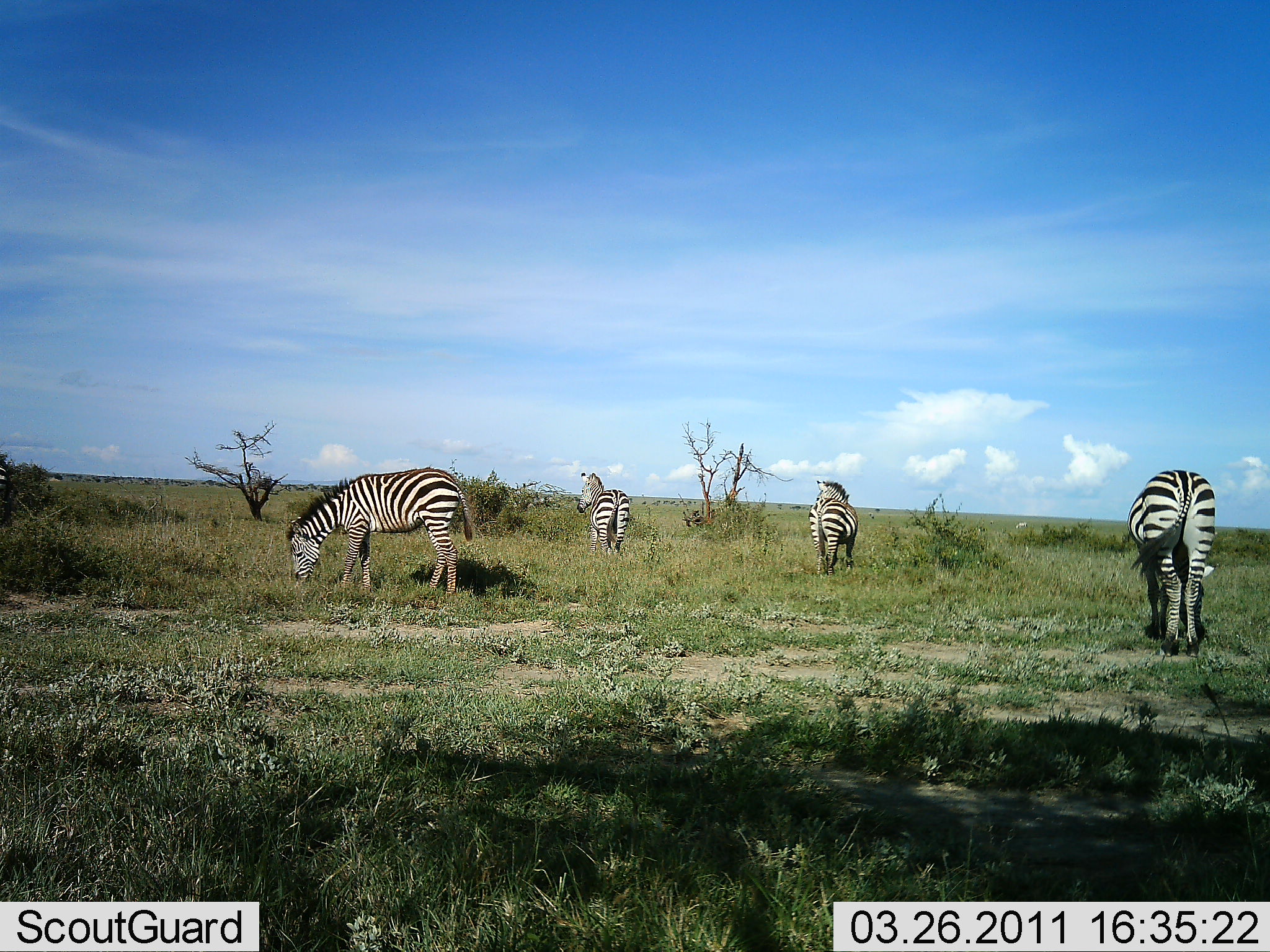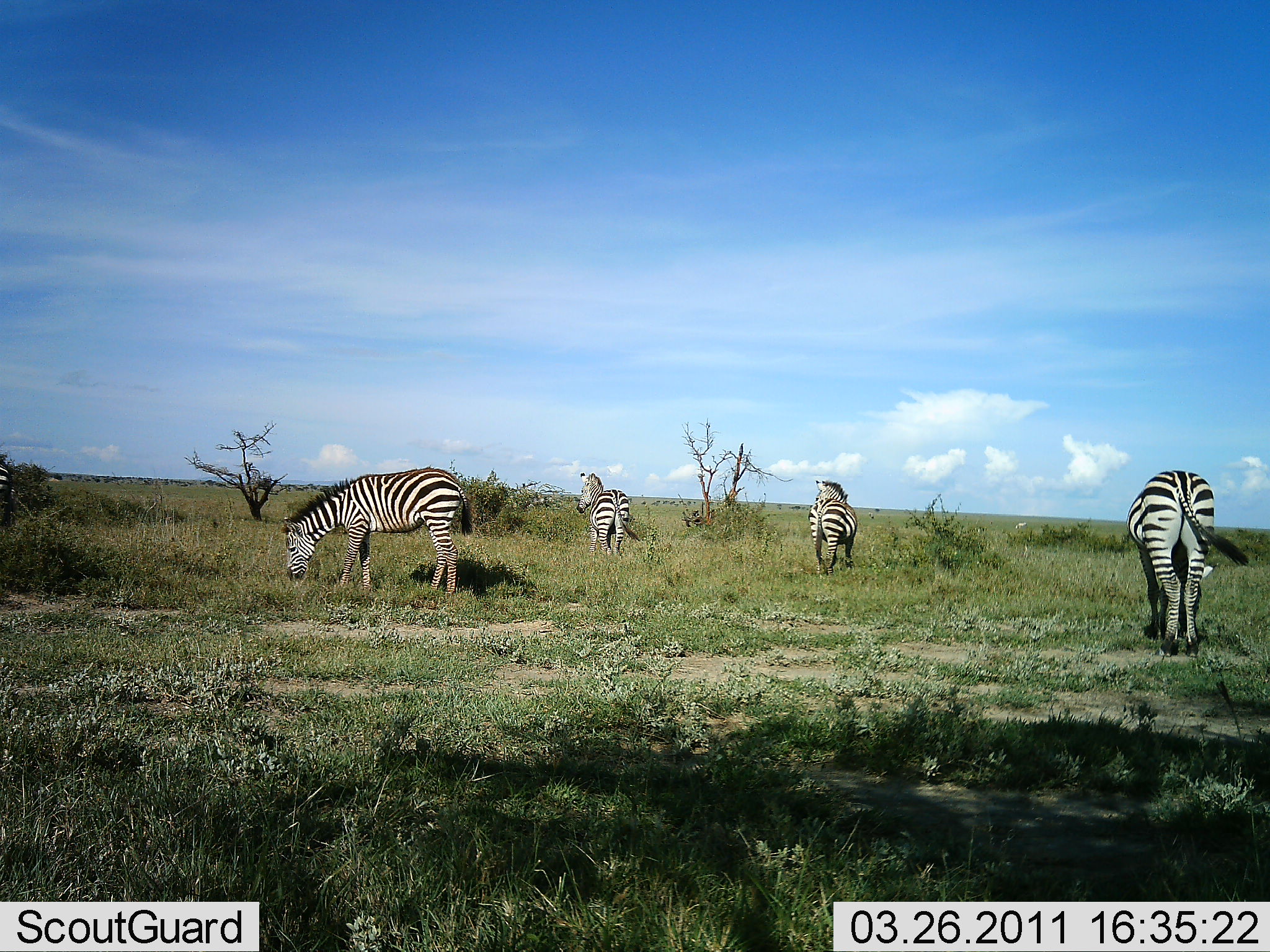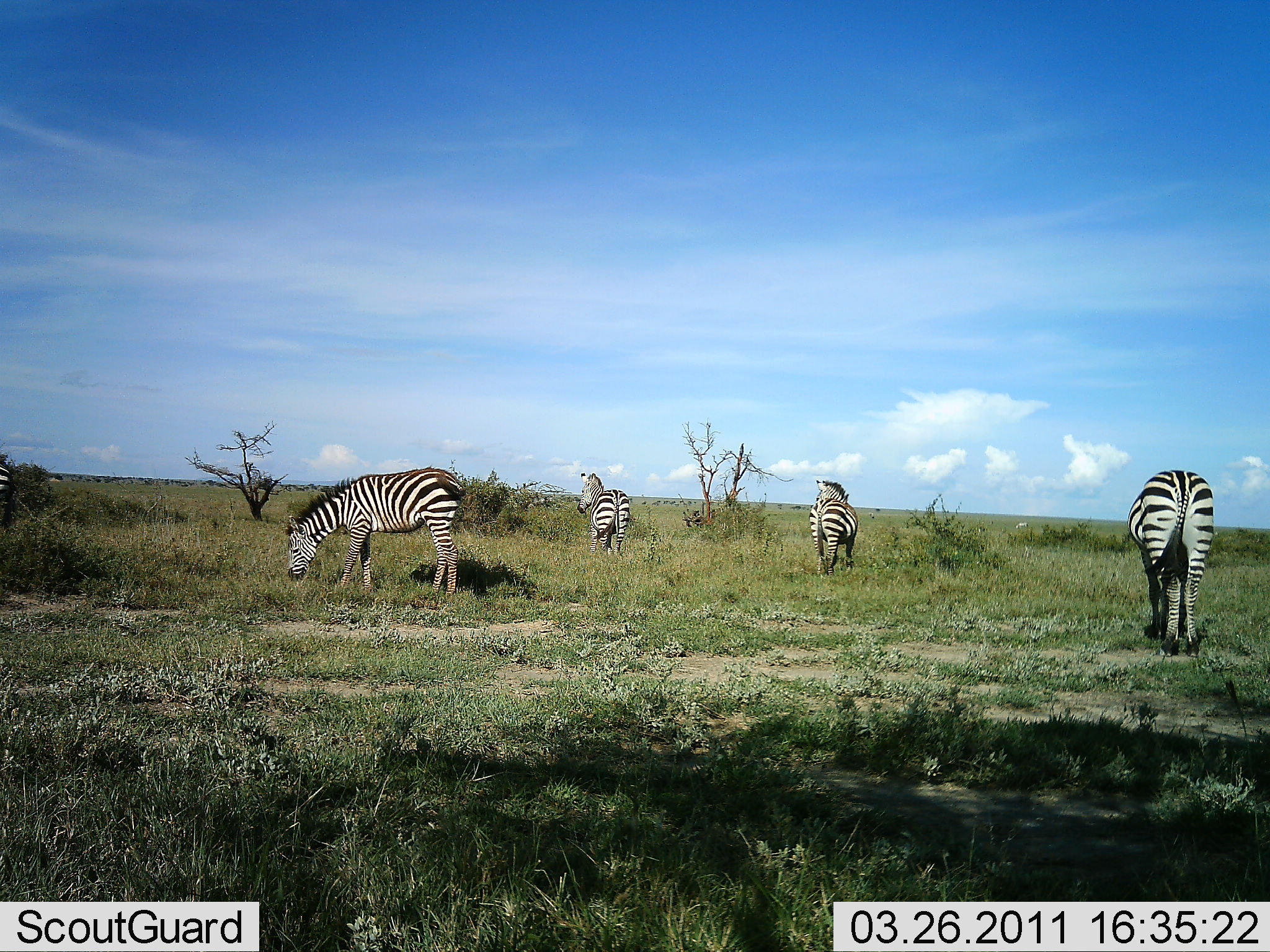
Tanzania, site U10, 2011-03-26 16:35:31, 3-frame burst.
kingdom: Animalia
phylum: Chordata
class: Mammalia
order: Perissodactyla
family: Equidae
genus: Equus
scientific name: Equus quagga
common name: plains zebra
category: zebra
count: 4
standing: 82%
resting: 0%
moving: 0%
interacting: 0%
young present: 0%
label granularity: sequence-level